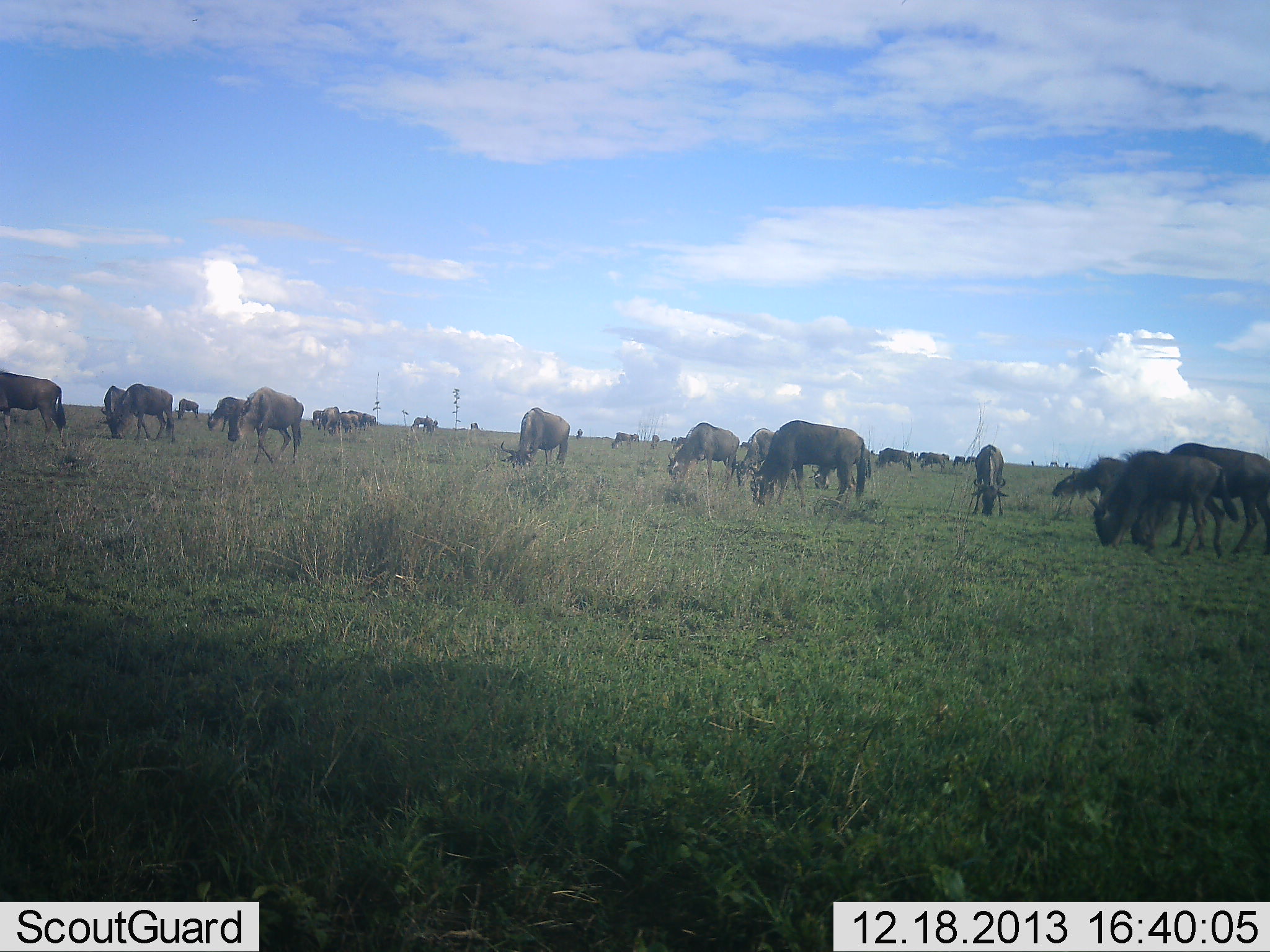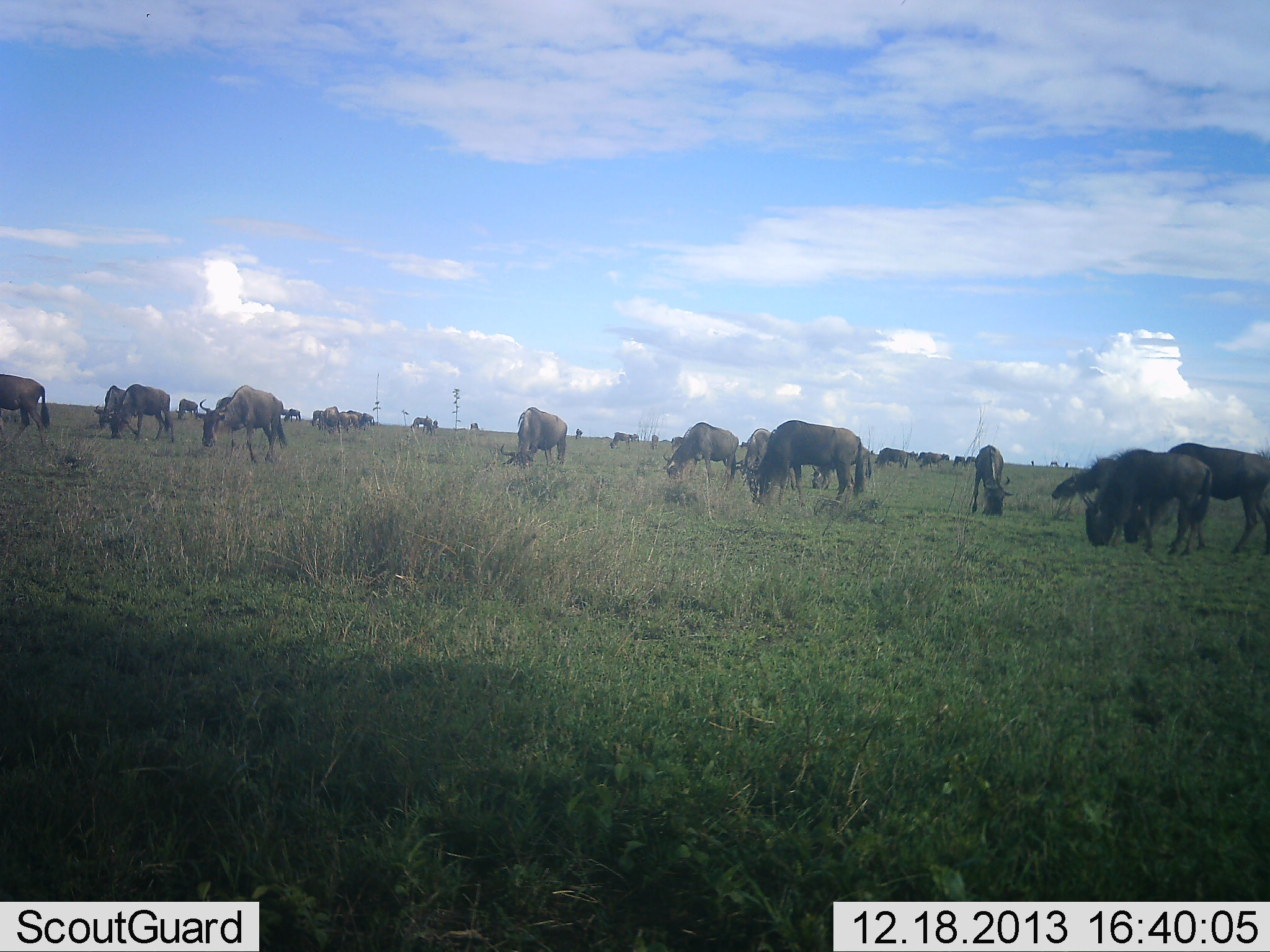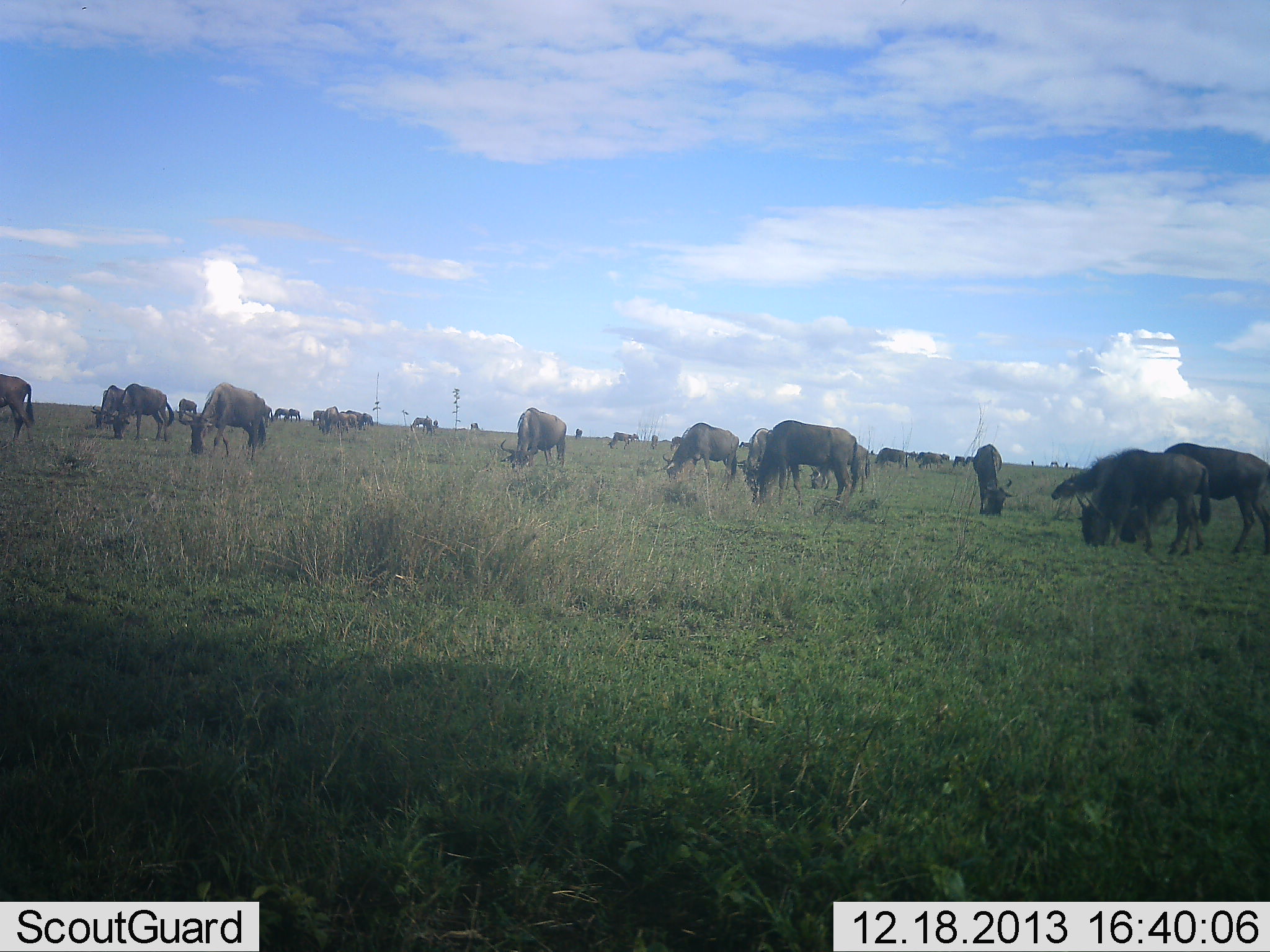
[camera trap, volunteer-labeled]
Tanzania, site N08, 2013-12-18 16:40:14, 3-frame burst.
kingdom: Animalia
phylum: Chordata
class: Mammalia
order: Artiodactyla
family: Bovidae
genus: Connochaetes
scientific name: Connochaetes taurinus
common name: blue wildebeest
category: wildebeest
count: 11-50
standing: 30%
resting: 10%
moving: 20%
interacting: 0%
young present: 0%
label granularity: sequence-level